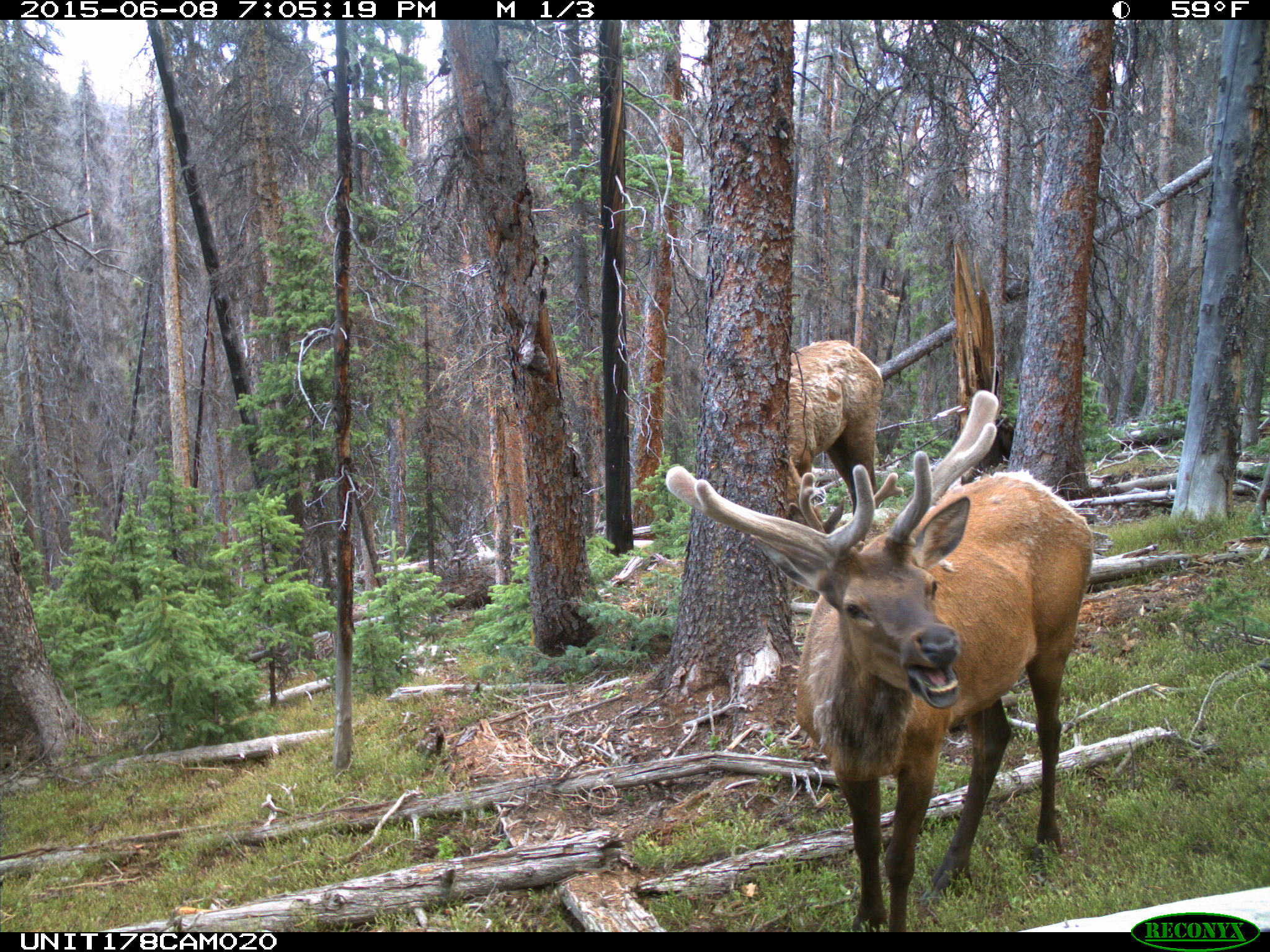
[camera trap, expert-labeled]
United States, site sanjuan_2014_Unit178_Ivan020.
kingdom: Animalia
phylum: Chordata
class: Mammalia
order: Artiodactyla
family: Cervidae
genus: Cervus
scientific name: Cervus elaphus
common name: red deer